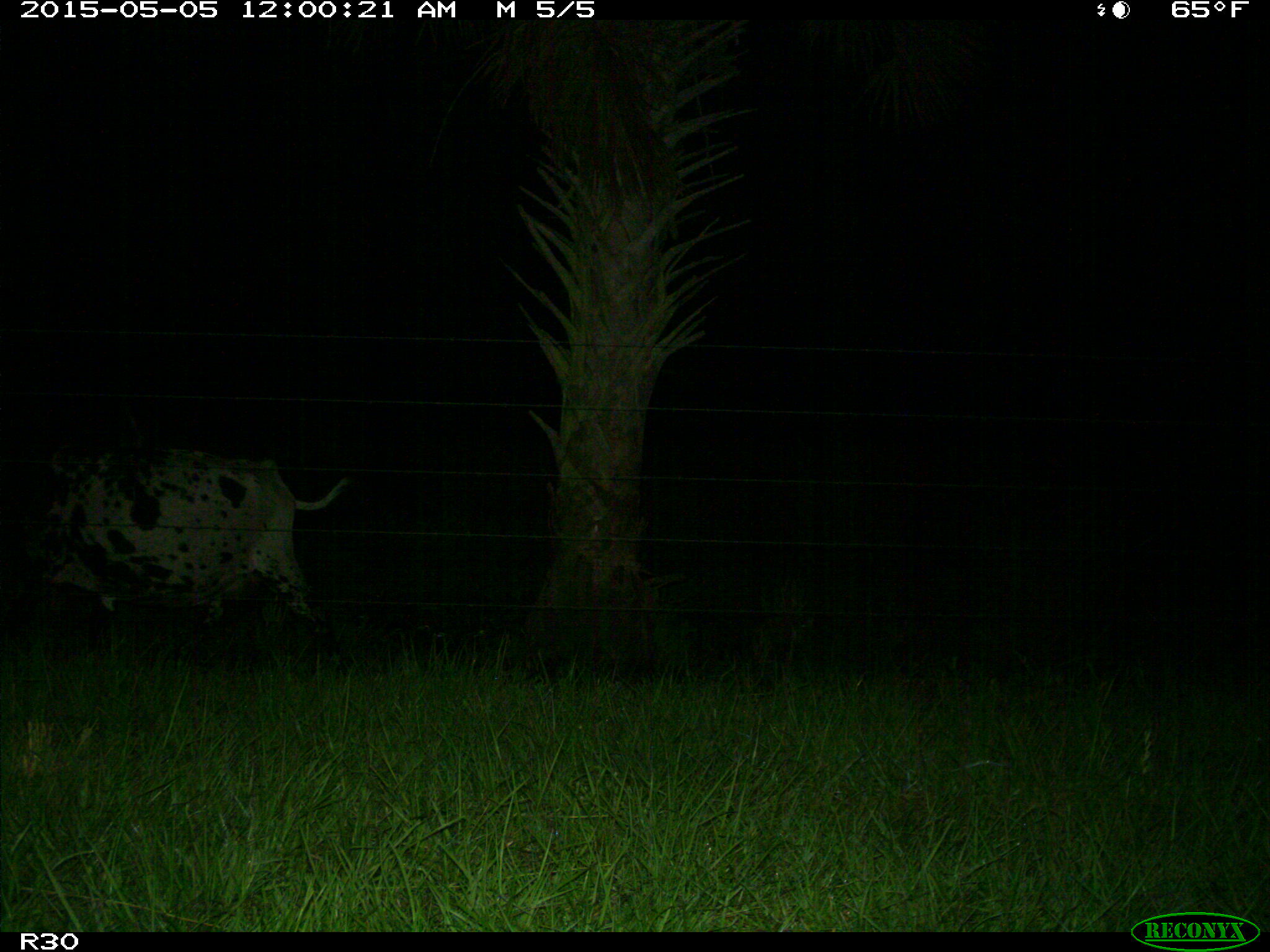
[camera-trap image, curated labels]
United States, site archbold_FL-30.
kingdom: Animalia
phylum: Chordata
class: Mammalia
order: Artiodactyla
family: Bovidae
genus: Bos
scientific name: Bos taurus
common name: domestic cow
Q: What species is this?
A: Bos taurus (domestic cow).